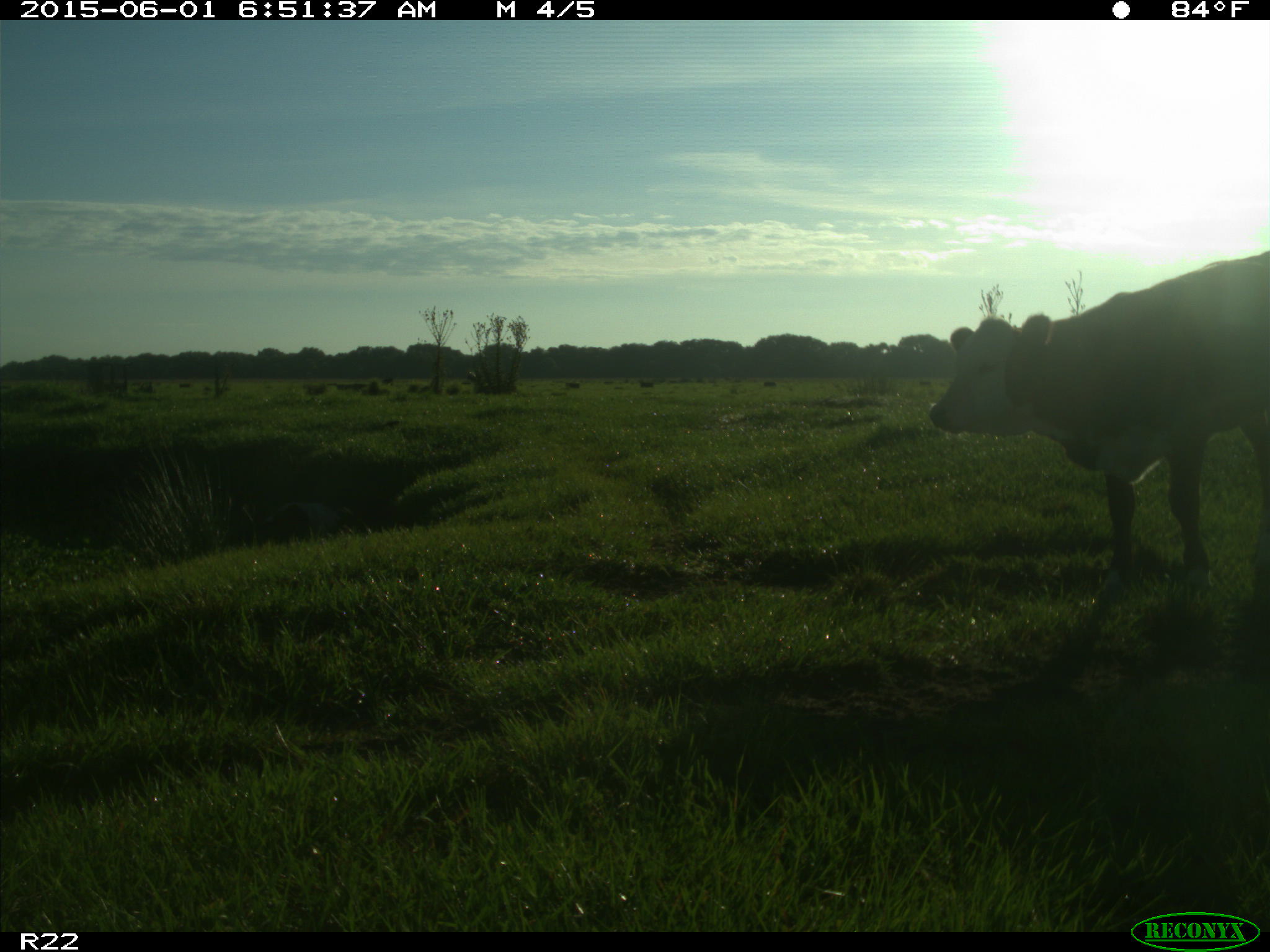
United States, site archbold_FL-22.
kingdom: Animalia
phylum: Chordata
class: Mammalia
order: Artiodactyla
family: Bovidae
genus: Bos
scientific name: Bos taurus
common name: domestic cow